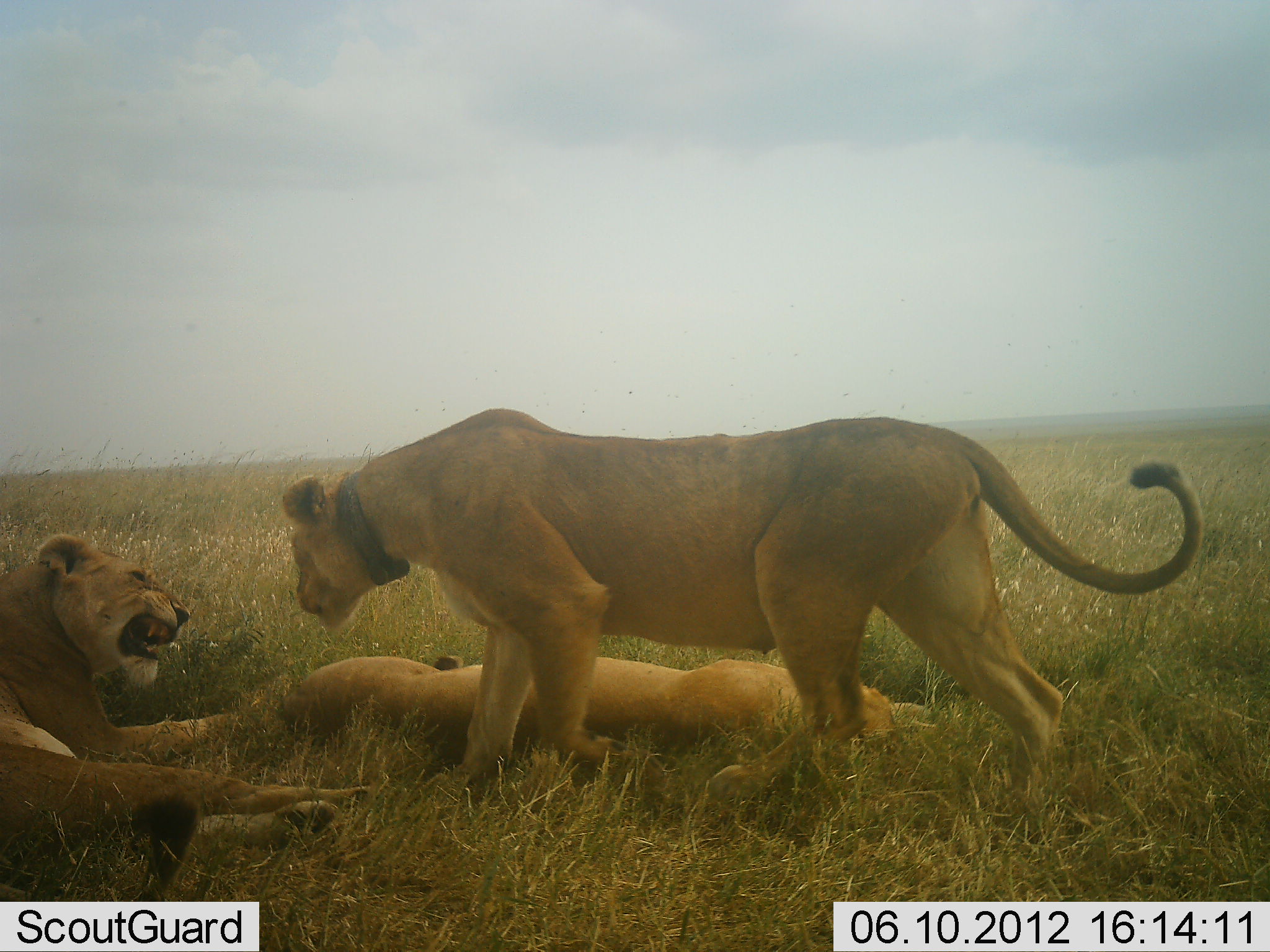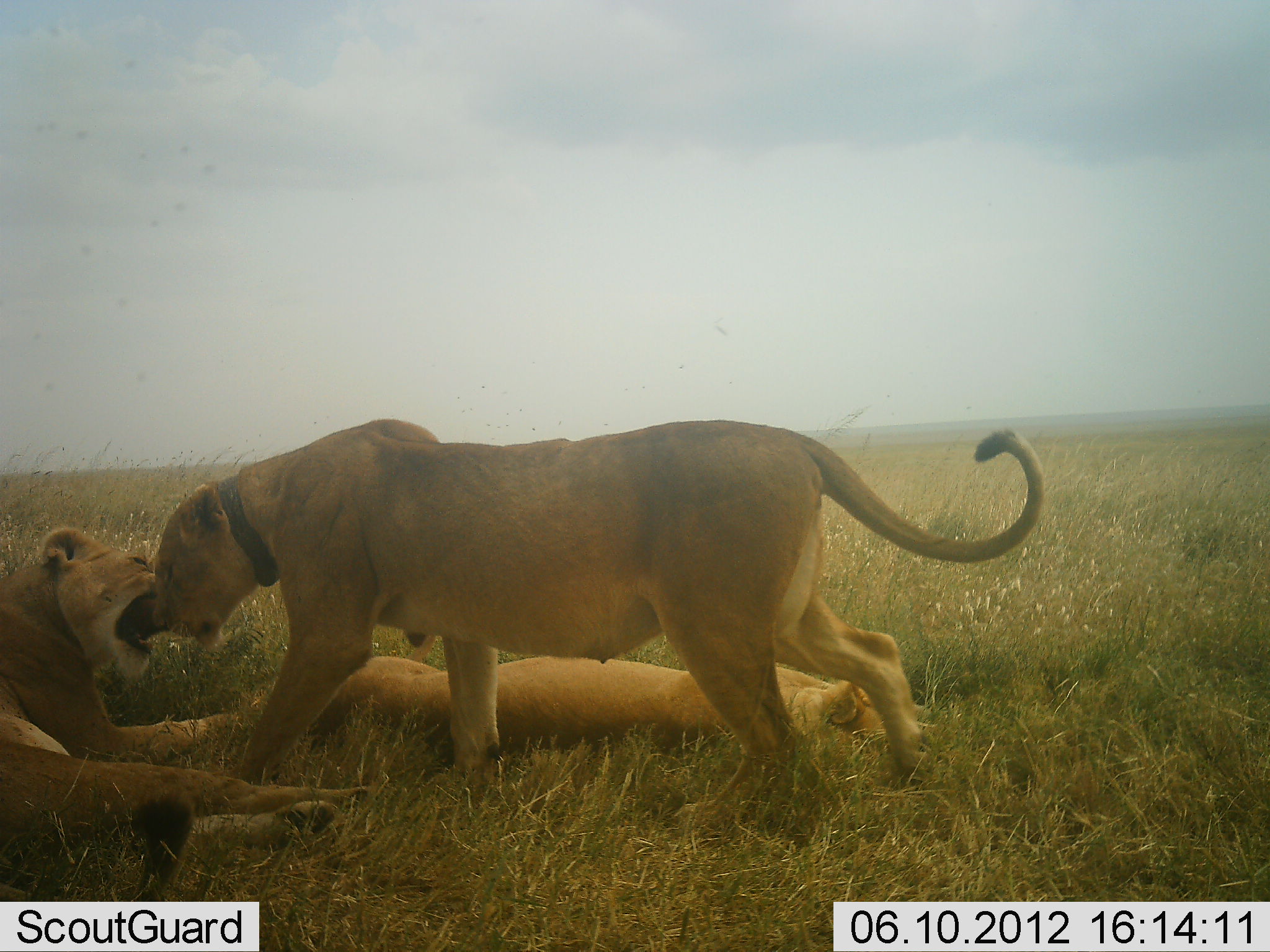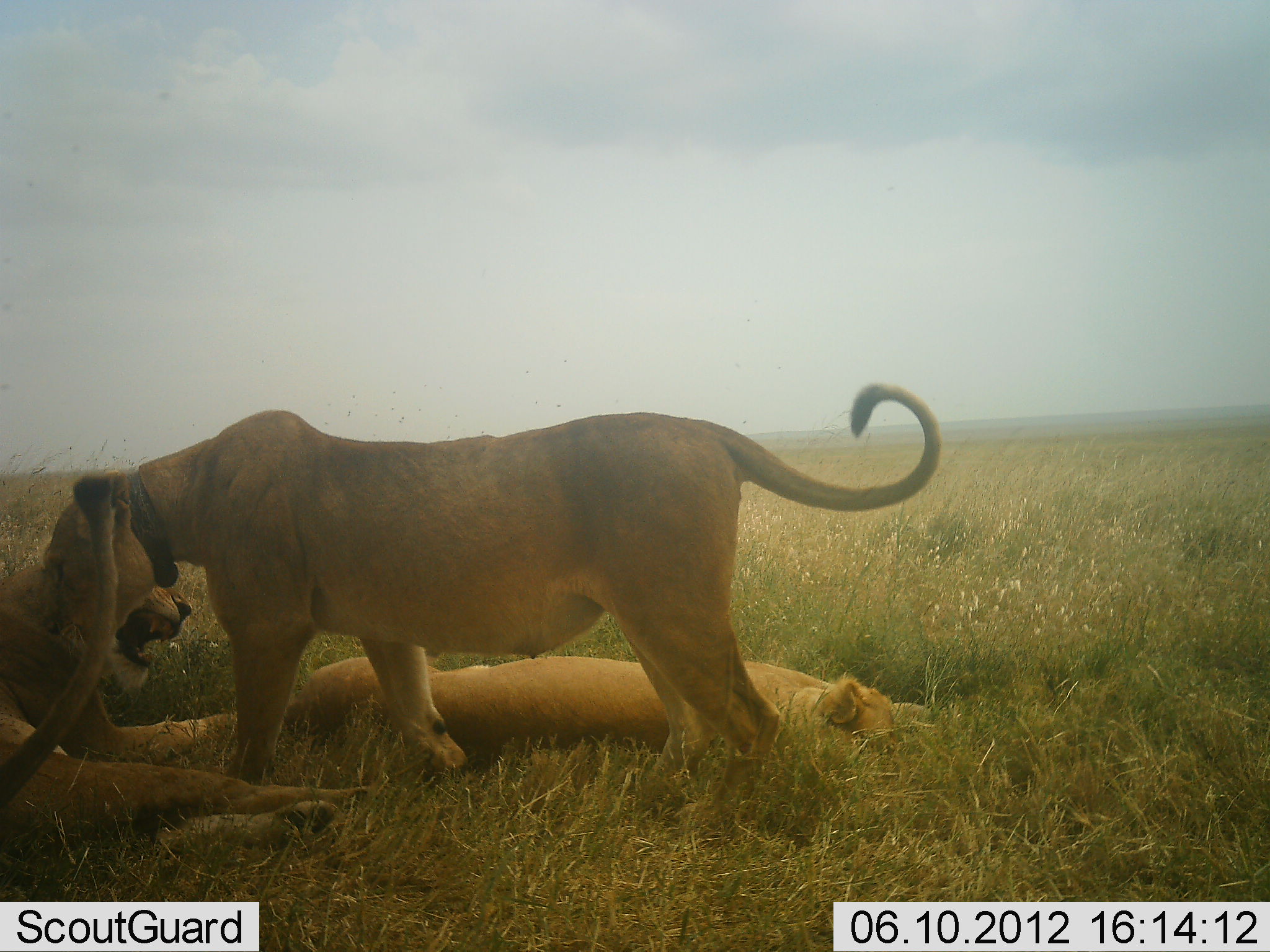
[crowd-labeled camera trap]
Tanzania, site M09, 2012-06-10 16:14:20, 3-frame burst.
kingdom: Animalia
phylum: Chordata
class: Mammalia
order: Carnivora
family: Felidae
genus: Panthera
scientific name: Panthera leo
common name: lion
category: lionfemale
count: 3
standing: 40%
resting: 100%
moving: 30%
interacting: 80%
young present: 0%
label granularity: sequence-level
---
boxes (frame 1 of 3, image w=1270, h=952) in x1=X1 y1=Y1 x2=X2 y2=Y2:
animal: x1=283 y1=409 x2=1204 y2=803; x1=0 y1=536 x2=375 y2=901; x1=278 y1=655 x2=938 y2=751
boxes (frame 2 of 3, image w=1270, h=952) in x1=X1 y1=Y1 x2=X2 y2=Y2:
animal: x1=151 y1=420 x2=1045 y2=836; x1=0 y1=527 x2=380 y2=901; x1=308 y1=656 x2=934 y2=748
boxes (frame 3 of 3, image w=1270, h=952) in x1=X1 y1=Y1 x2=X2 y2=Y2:
animal: x1=41 y1=381 x2=942 y2=840; x1=0 y1=528 x2=372 y2=869; x1=284 y1=658 x2=933 y2=780